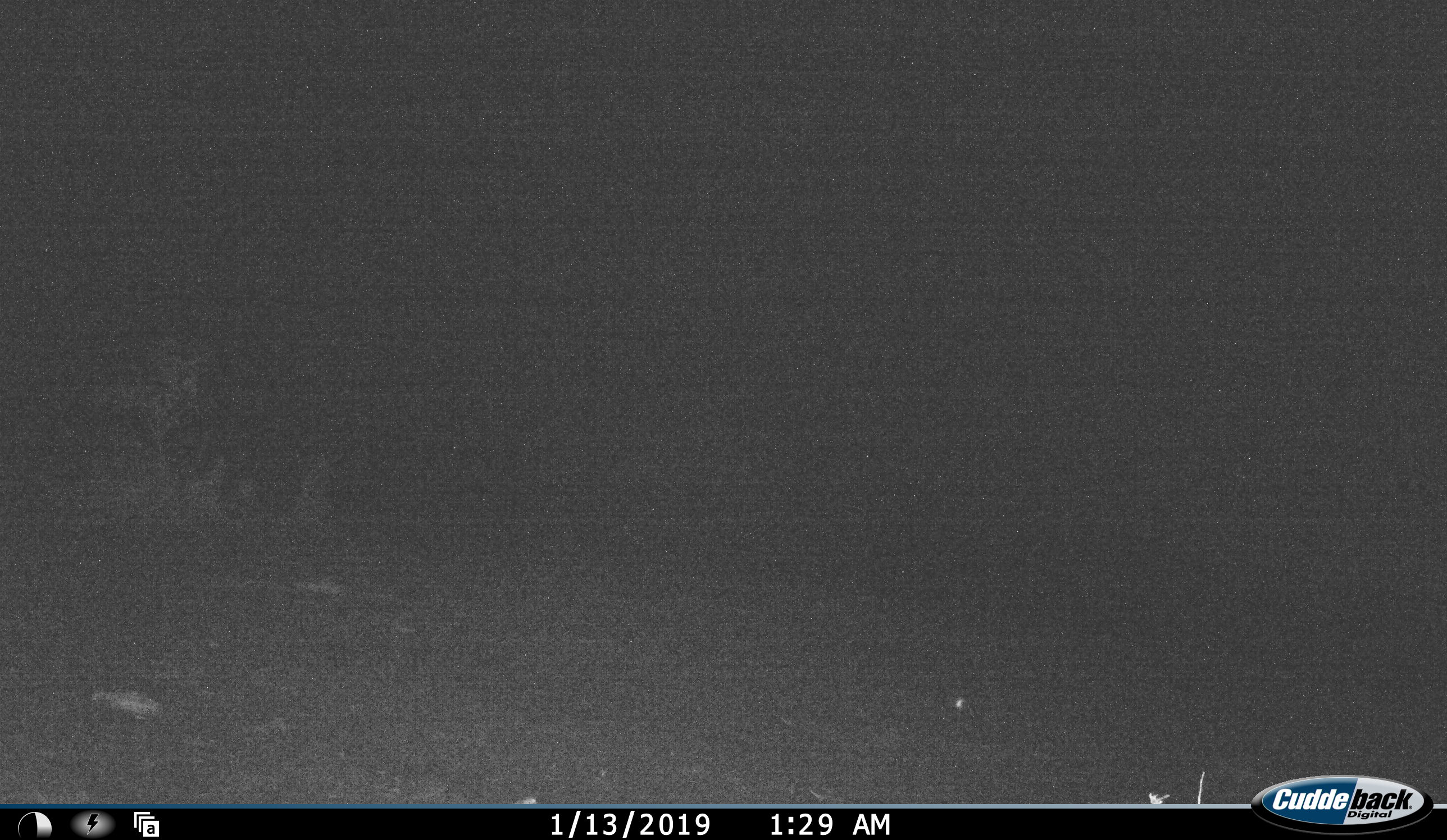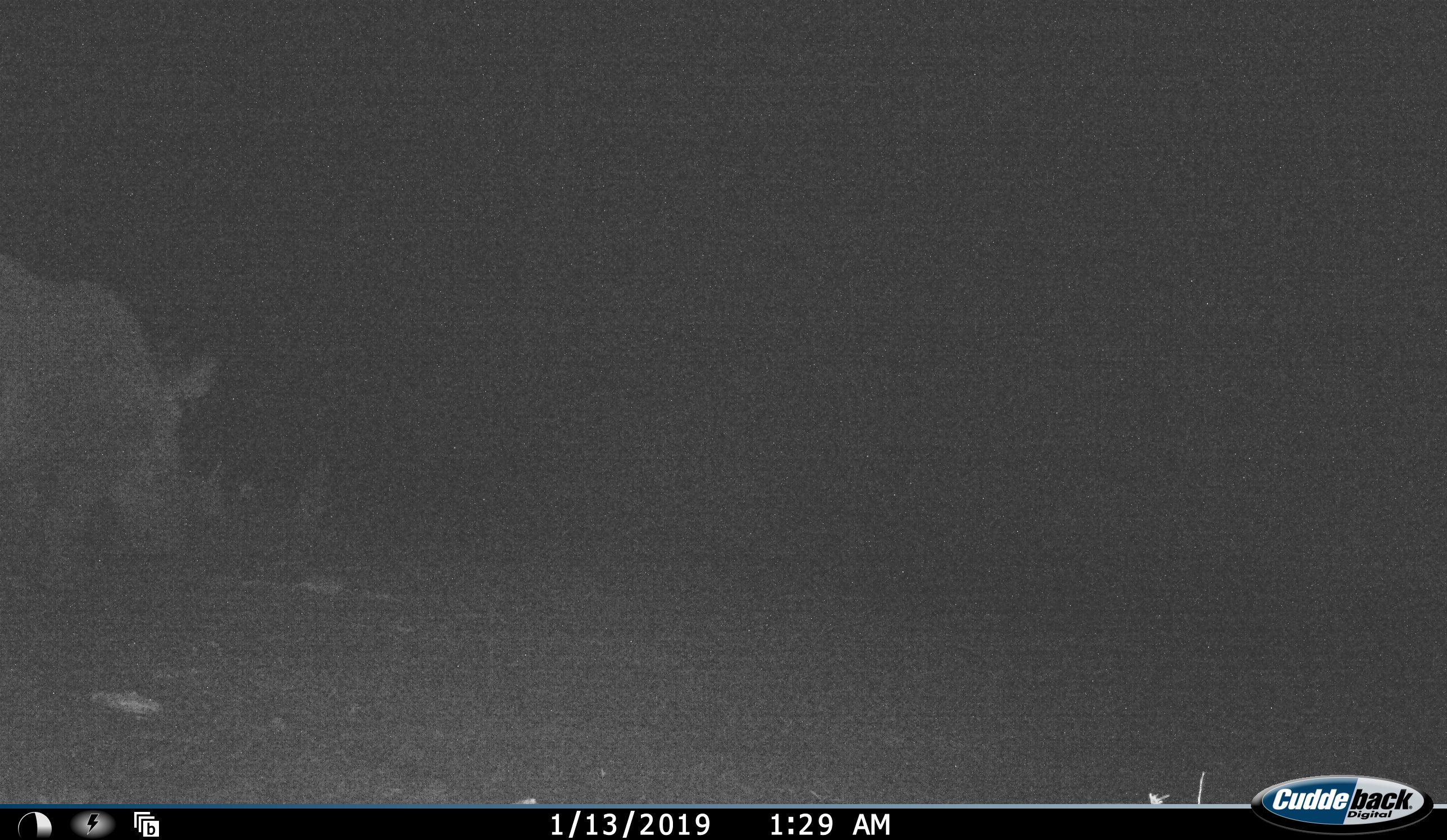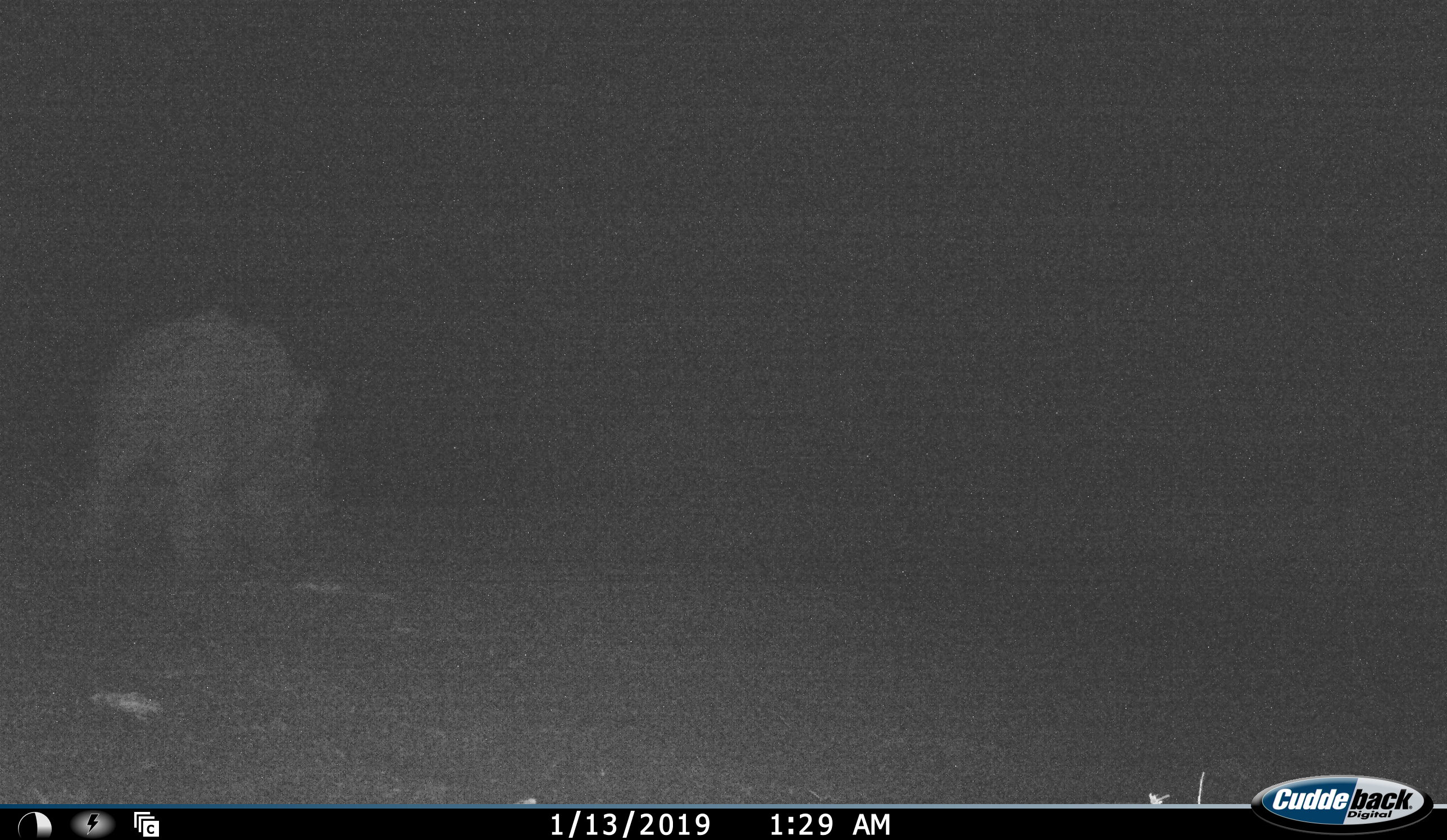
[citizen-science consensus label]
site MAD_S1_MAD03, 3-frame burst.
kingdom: Animalia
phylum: Chordata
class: Mammalia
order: Perissodactyla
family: Rhinocerotidae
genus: Ceratotherium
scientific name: Ceratotherium simum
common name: white rhinoceros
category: rhinoceroswhite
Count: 1.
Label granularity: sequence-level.